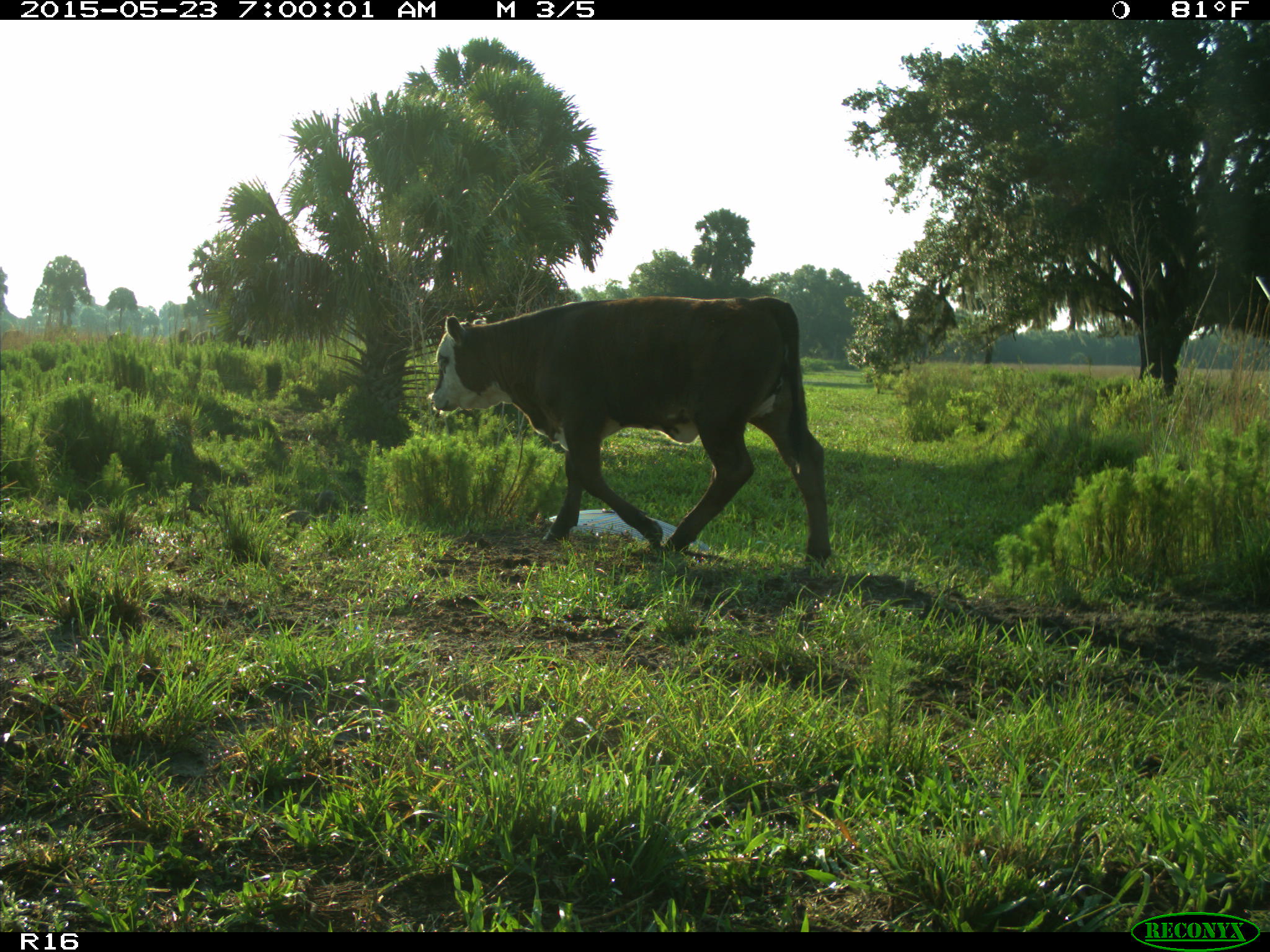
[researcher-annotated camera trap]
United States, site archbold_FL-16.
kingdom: Animalia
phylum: Chordata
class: Mammalia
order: Artiodactyla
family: Bovidae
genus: Bos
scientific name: Bos taurus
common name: domestic cow